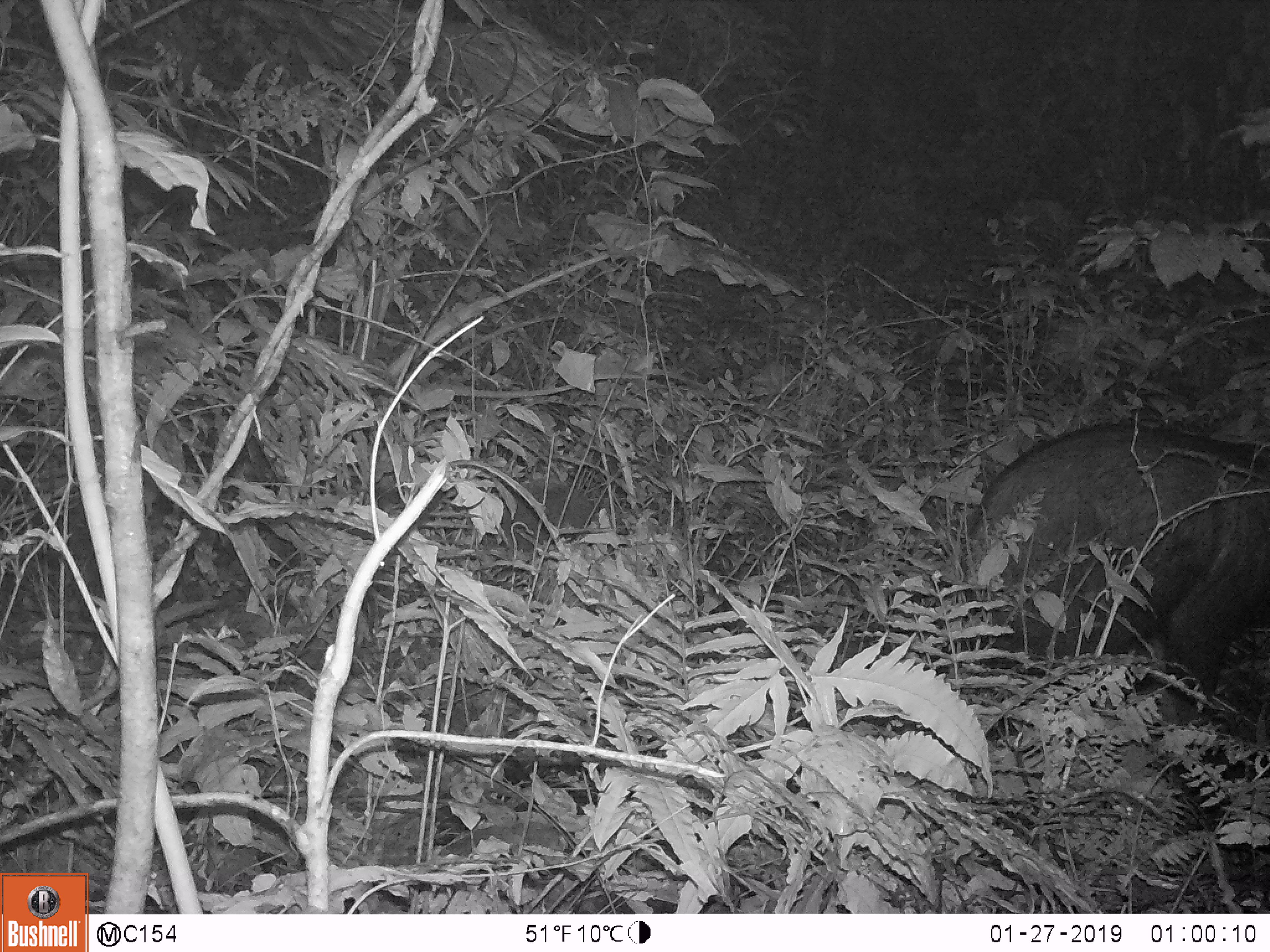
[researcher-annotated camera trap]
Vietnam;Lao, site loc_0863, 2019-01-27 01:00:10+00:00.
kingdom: Animalia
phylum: Chordata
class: Mammalia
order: Artiodactyla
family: Bovidae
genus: Capricornis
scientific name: Capricornis sumatraensis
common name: chinese serow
Chinese serow (Capricornis sumatraensis). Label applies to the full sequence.